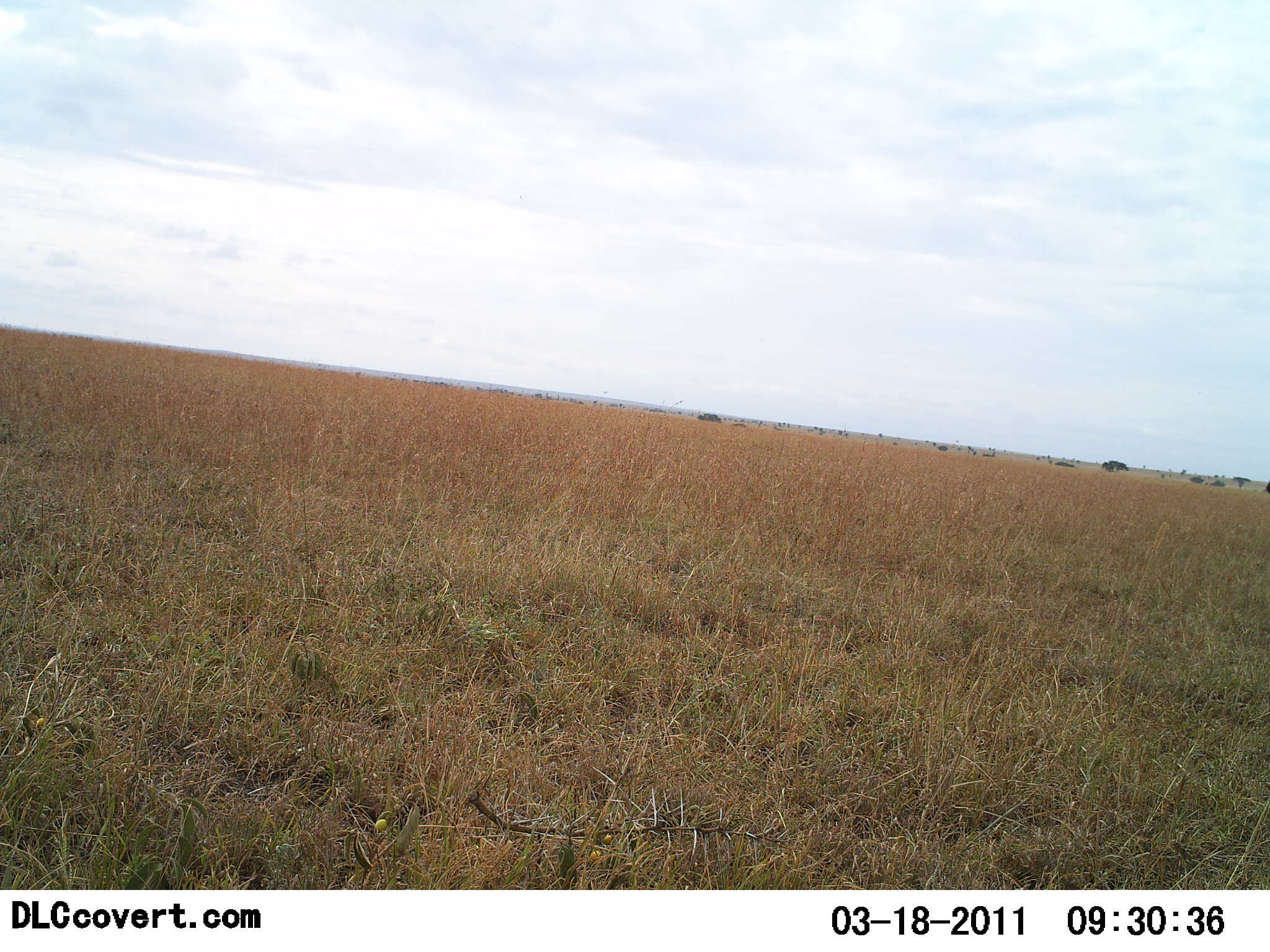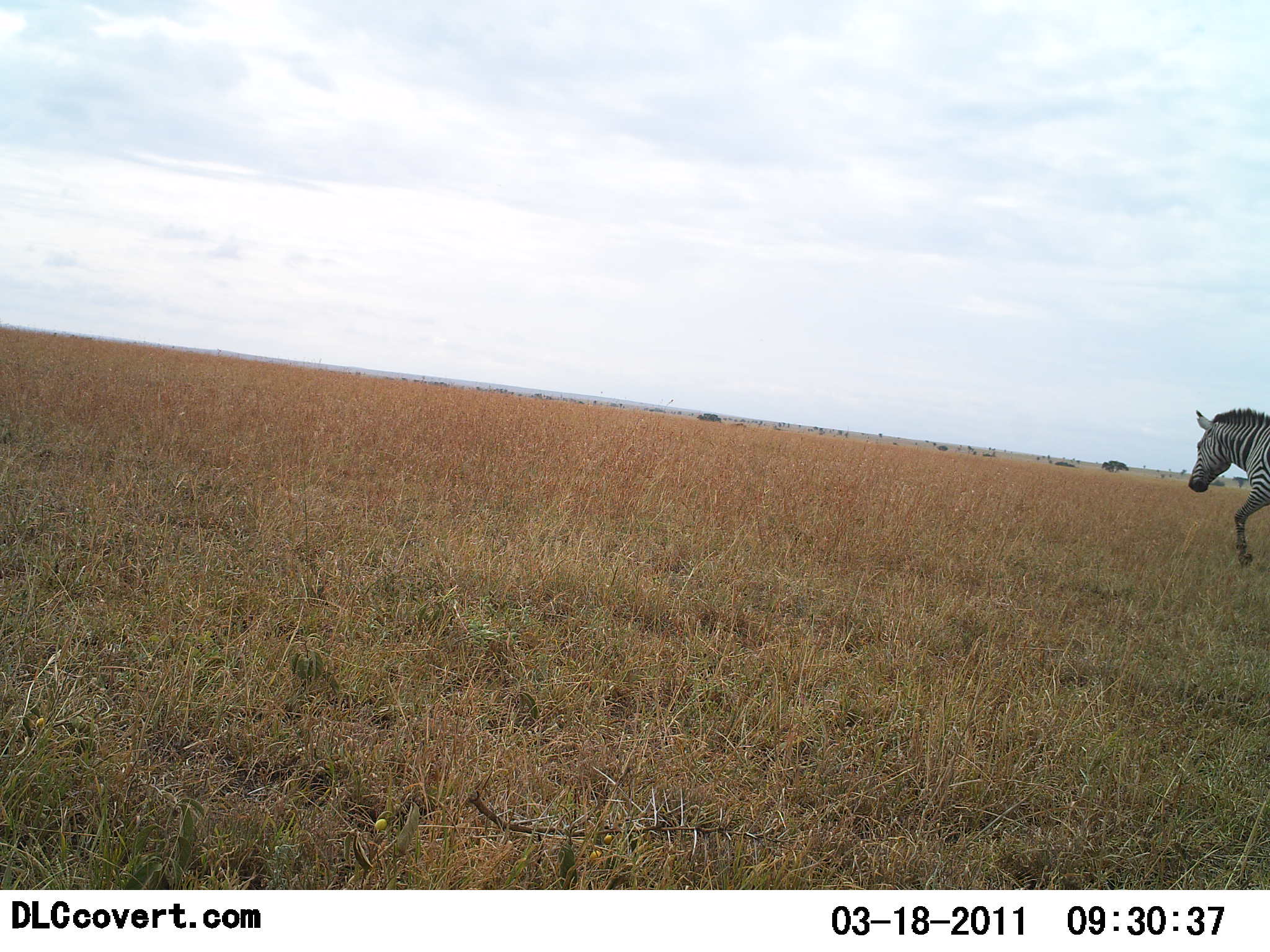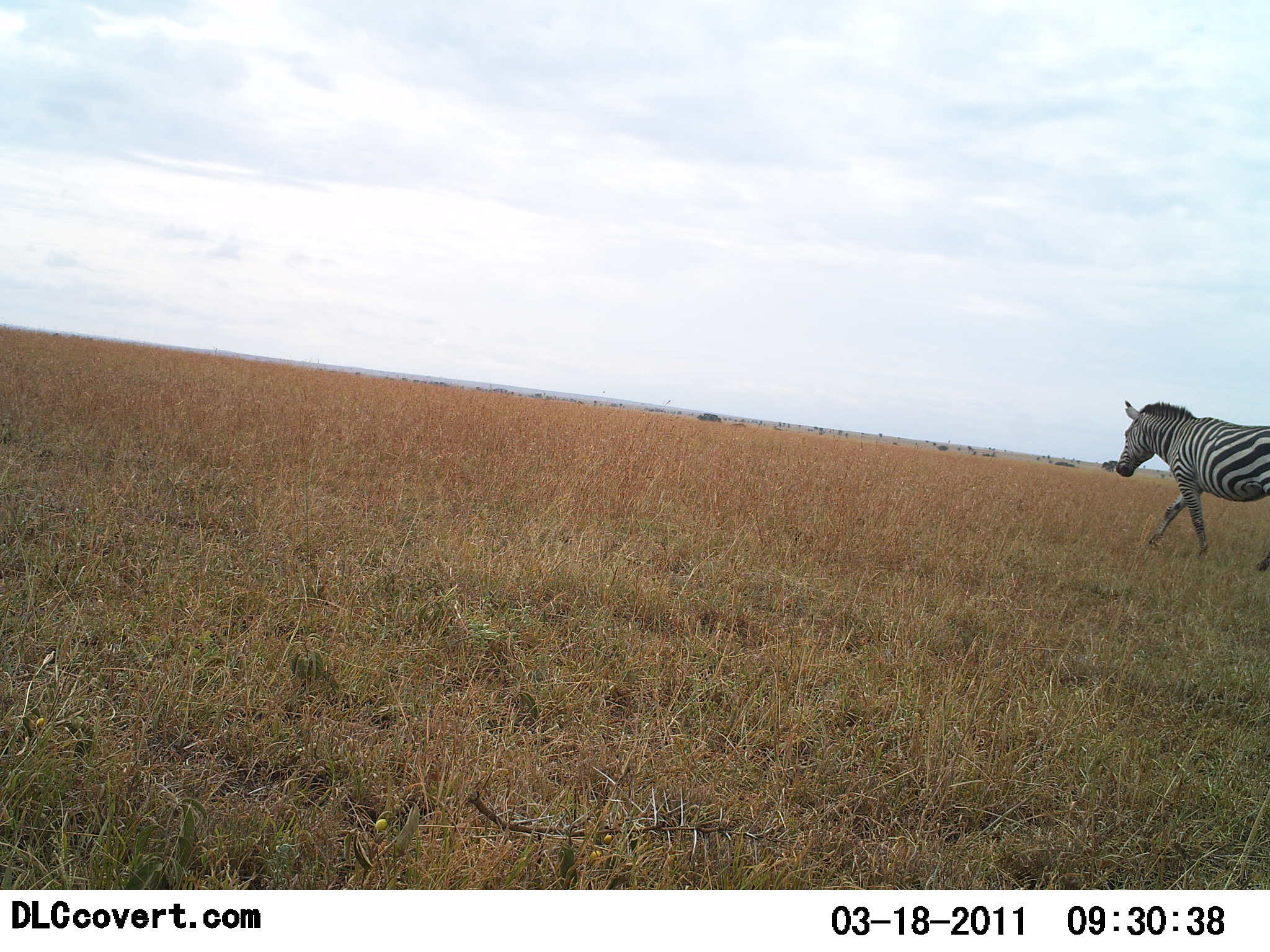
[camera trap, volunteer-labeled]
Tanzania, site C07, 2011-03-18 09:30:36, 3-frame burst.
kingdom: Animalia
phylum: Chordata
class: Mammalia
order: Perissodactyla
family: Equidae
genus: Equus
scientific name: Equus quagga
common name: plains zebra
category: zebra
Zebra (plains zebra) (Equus quagga), count 1. Behavior (volunteer vote fractions): standing 0%, resting 0%, moving 100%, interacting 0%. Young present (vote fraction): 0%. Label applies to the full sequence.